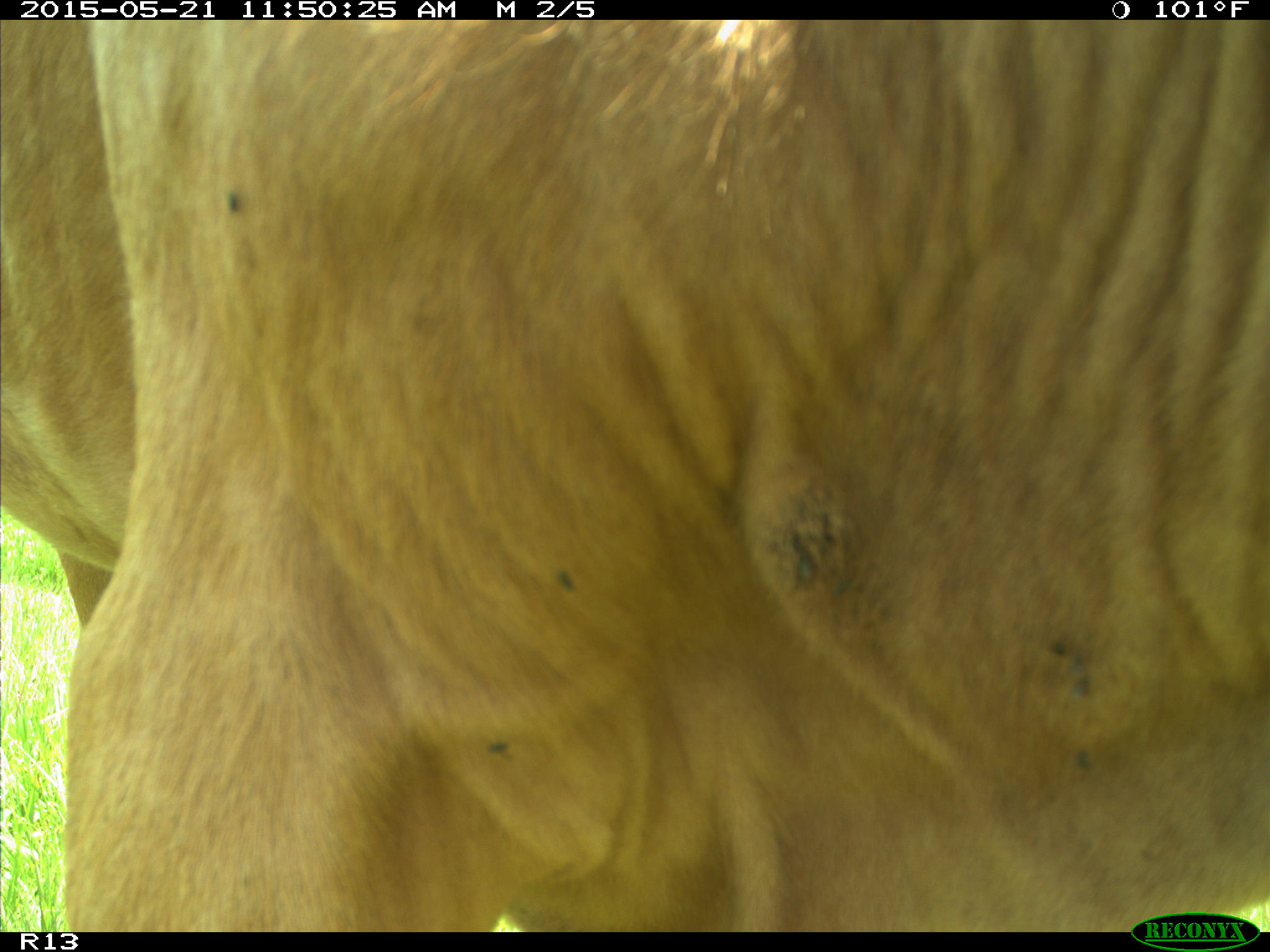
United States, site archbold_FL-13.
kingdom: Animalia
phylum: Chordata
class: Mammalia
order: Artiodactyla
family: Bovidae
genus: Bos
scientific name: Bos taurus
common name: domestic cow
Bos taurus (domestic cow).